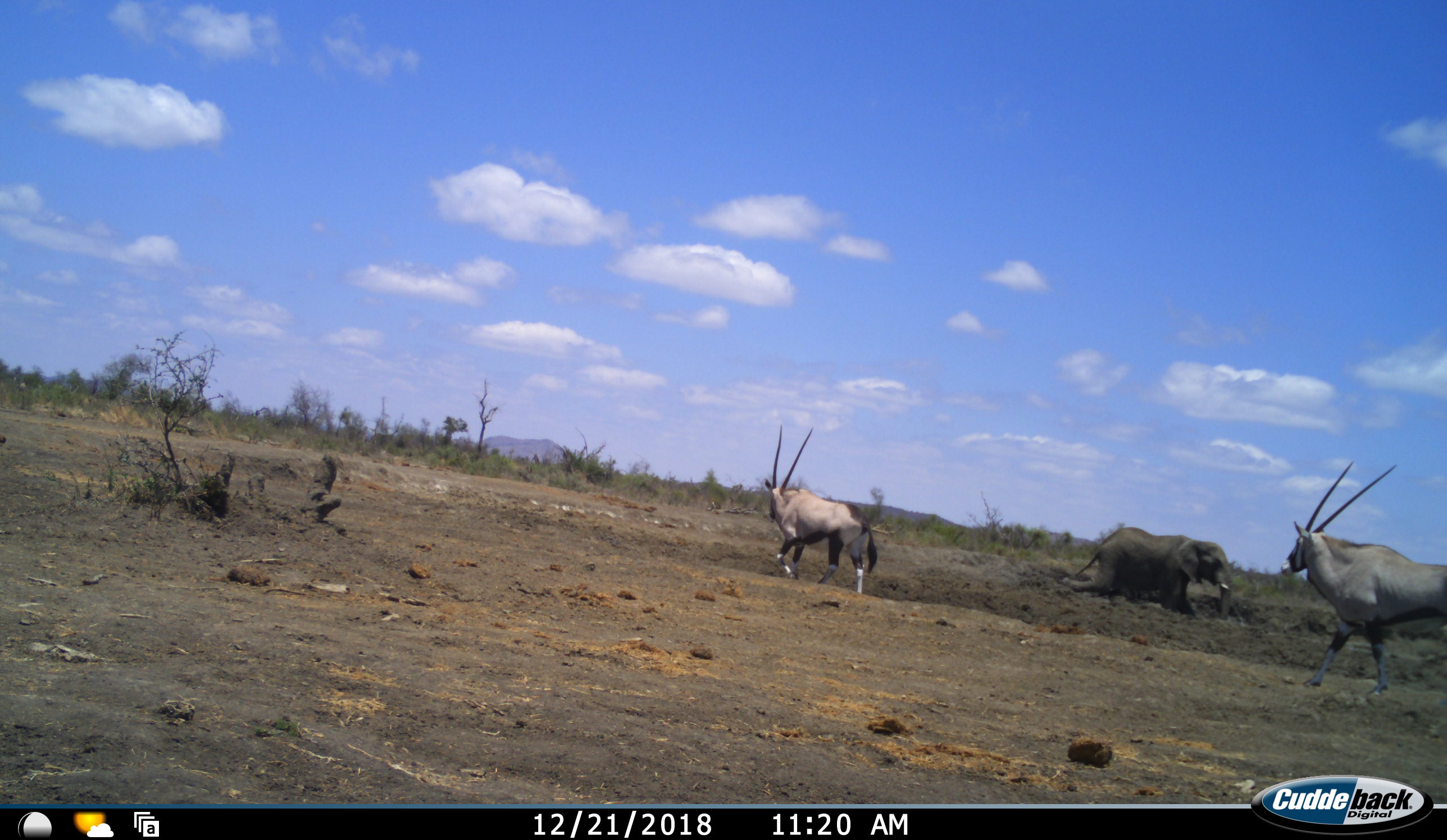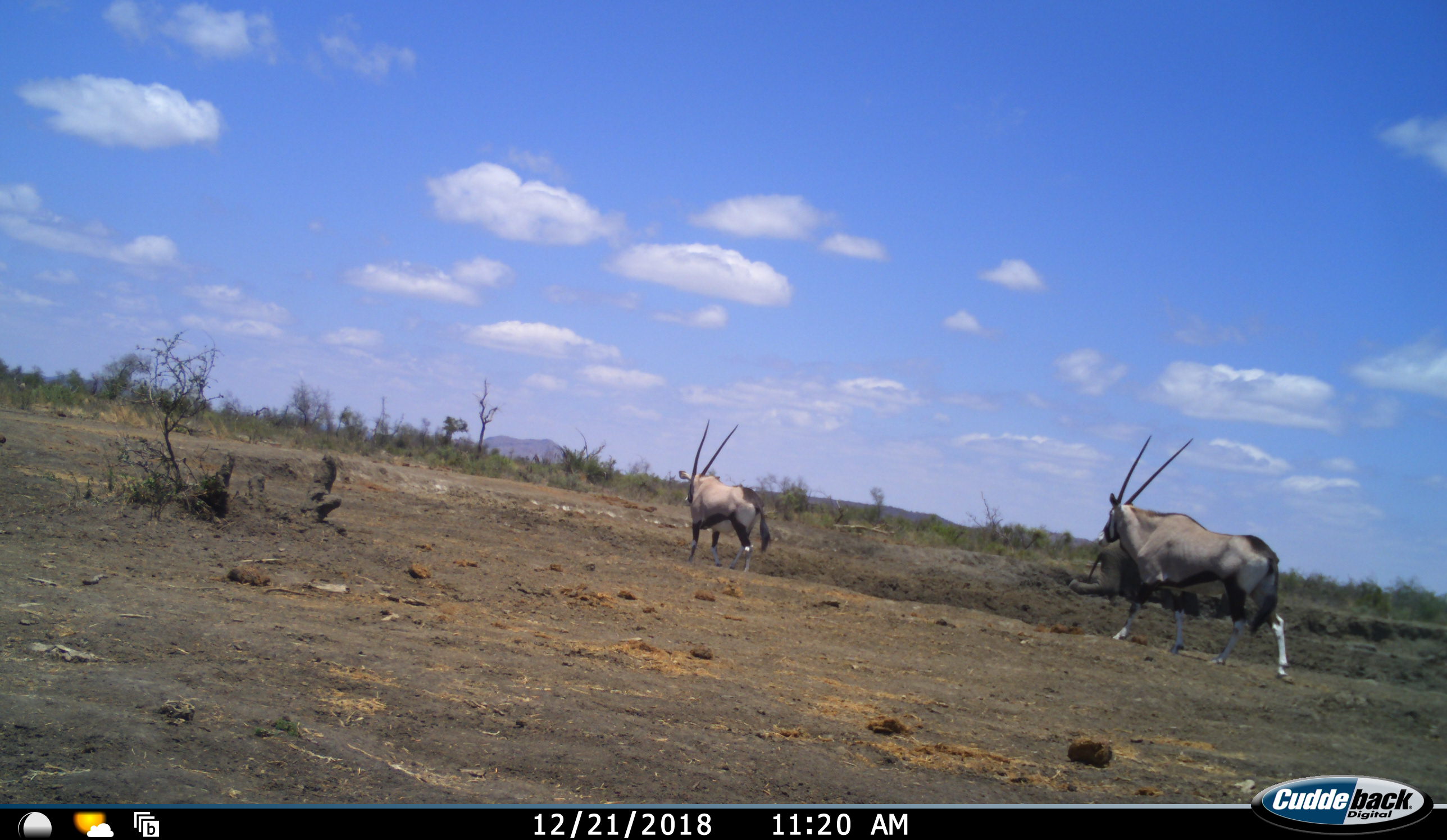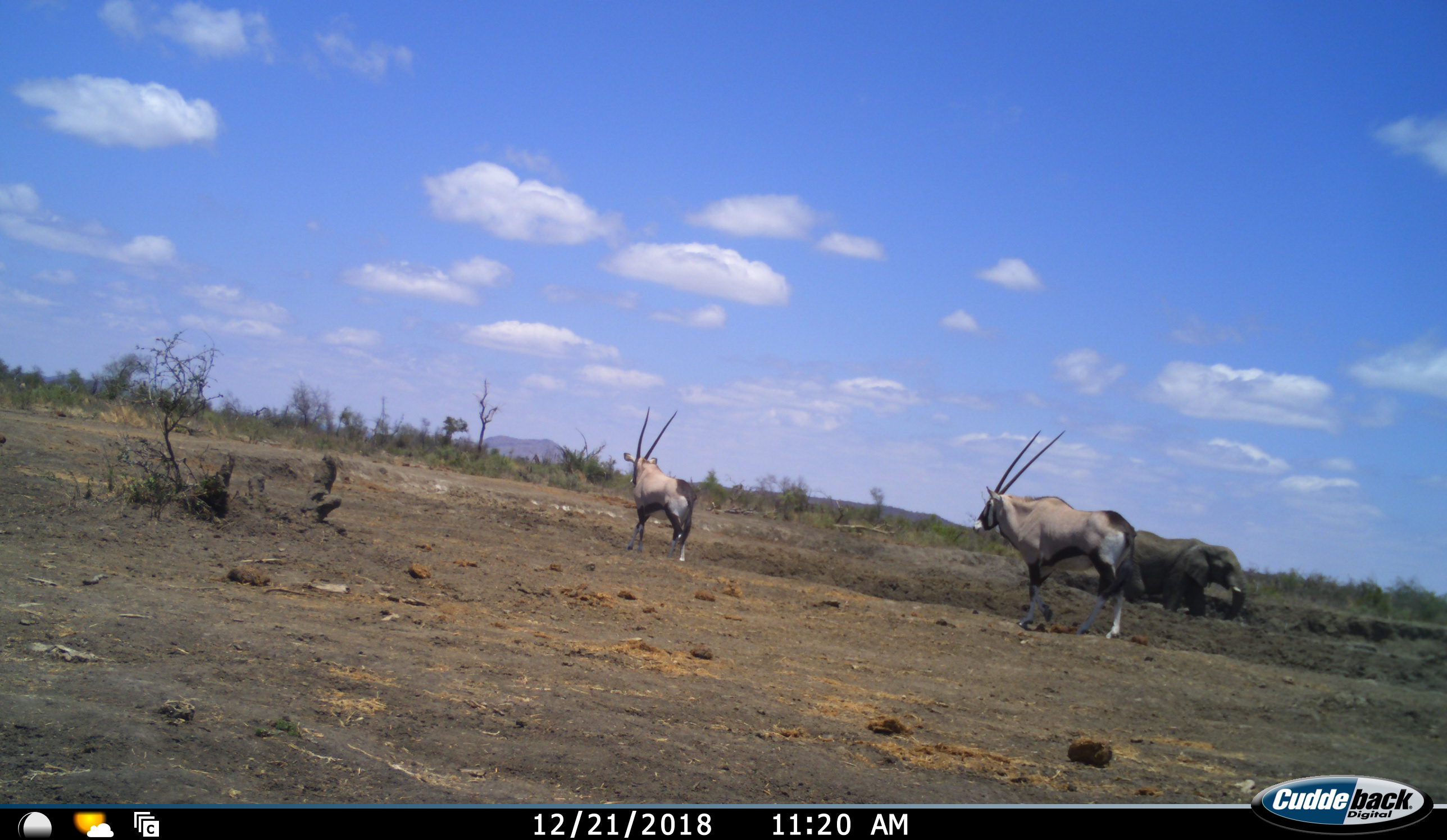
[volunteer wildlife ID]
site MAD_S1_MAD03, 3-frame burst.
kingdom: Animalia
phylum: Chordata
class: Mammalia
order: Proboscidea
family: Elephantidae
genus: Loxodonta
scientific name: Loxodonta africana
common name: african bush elephant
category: elephant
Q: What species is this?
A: Elephant (african bush elephant) (Loxodonta africana).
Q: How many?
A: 1.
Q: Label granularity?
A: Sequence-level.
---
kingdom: Animalia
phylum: Chordata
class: Mammalia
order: Artiodactyla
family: Bovidae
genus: Oryx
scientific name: Oryx gazella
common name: gemsbok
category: oryx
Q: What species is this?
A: Oryx (gemsbok) (Oryx gazella).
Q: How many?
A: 2.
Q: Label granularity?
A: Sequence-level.